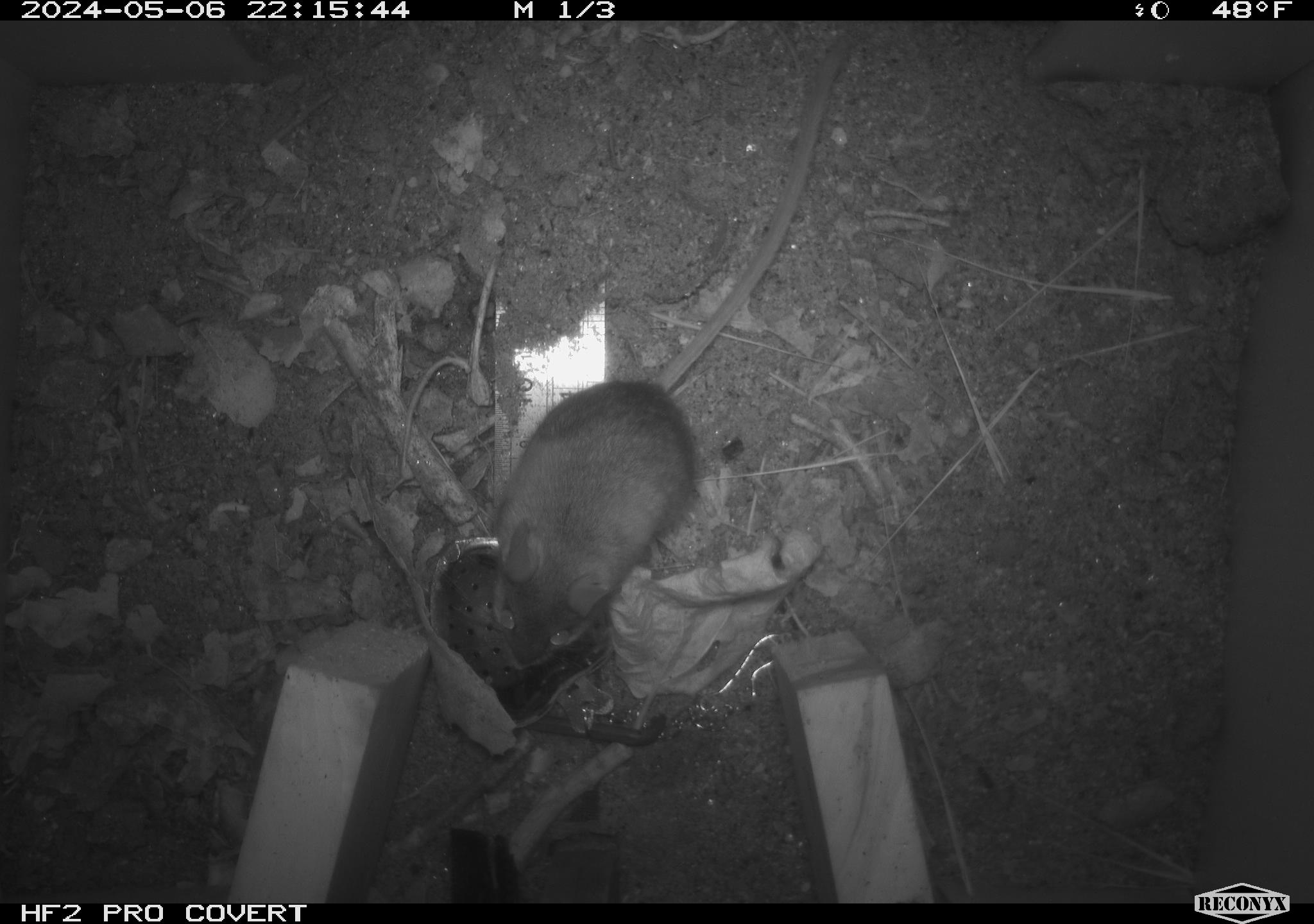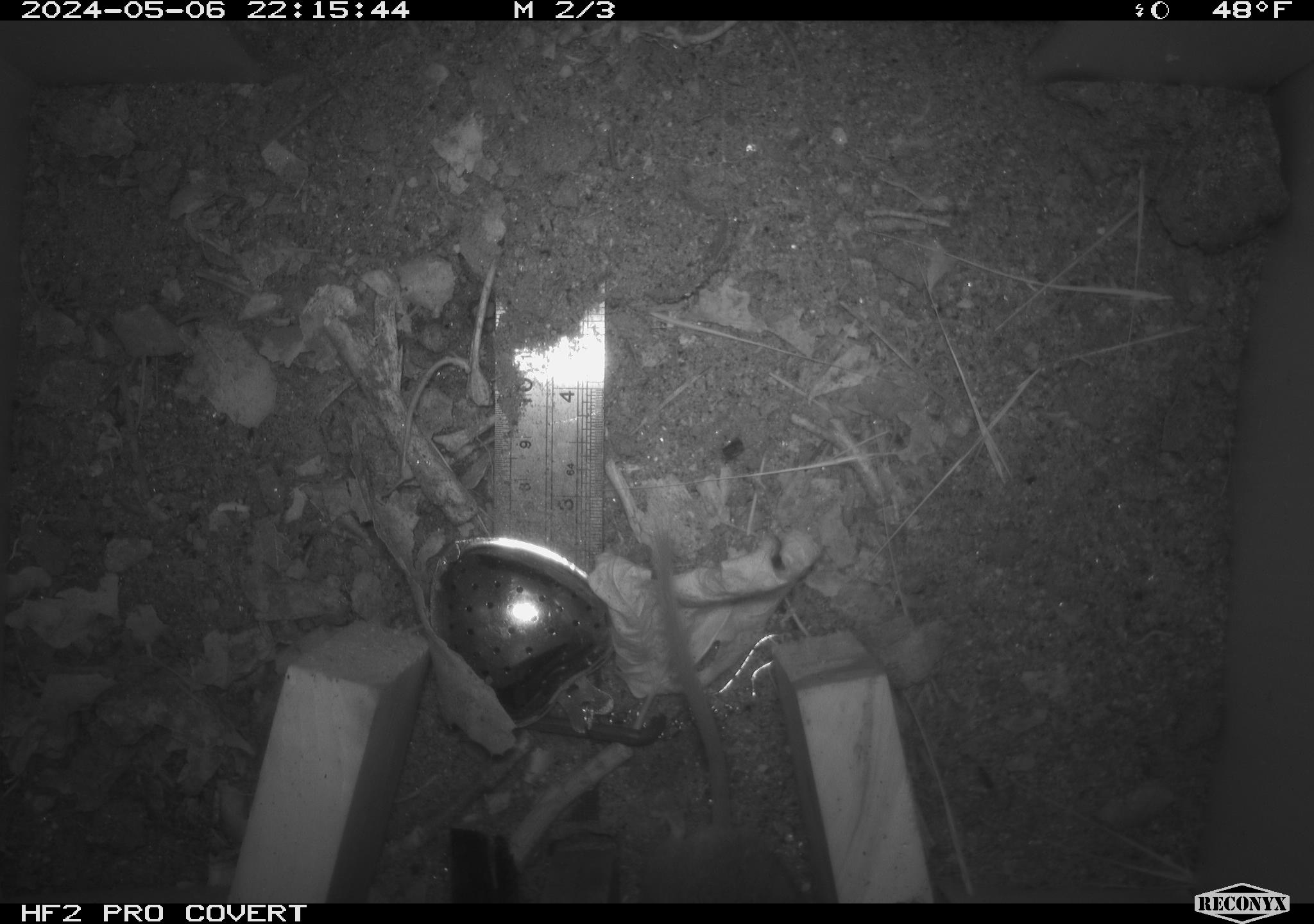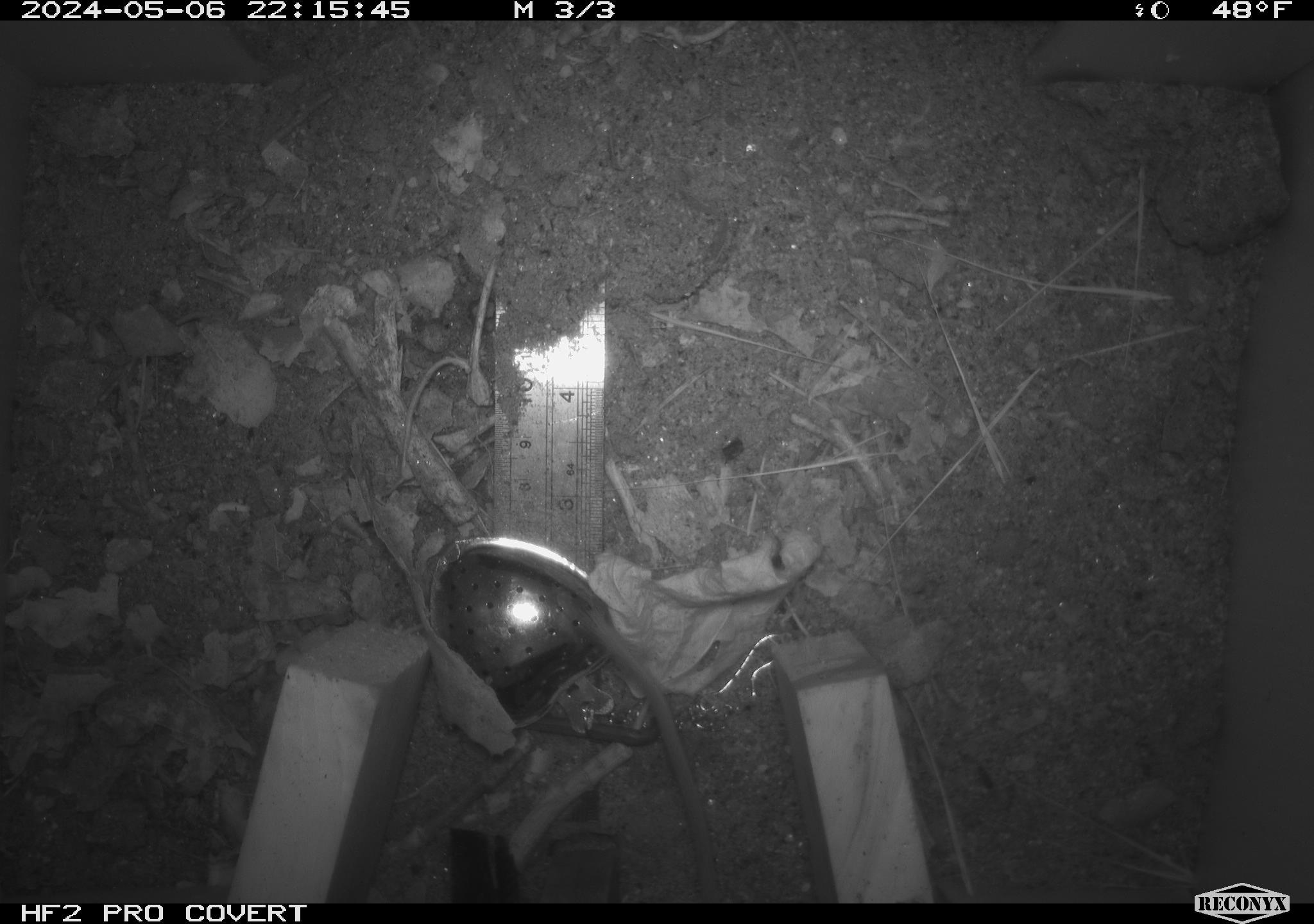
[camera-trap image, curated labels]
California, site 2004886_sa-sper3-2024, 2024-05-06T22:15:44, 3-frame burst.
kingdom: Animalia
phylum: Chordata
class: Mammalia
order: Rodentia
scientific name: Rodentia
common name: mouse species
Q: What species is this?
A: Mouse species (Rodentia).